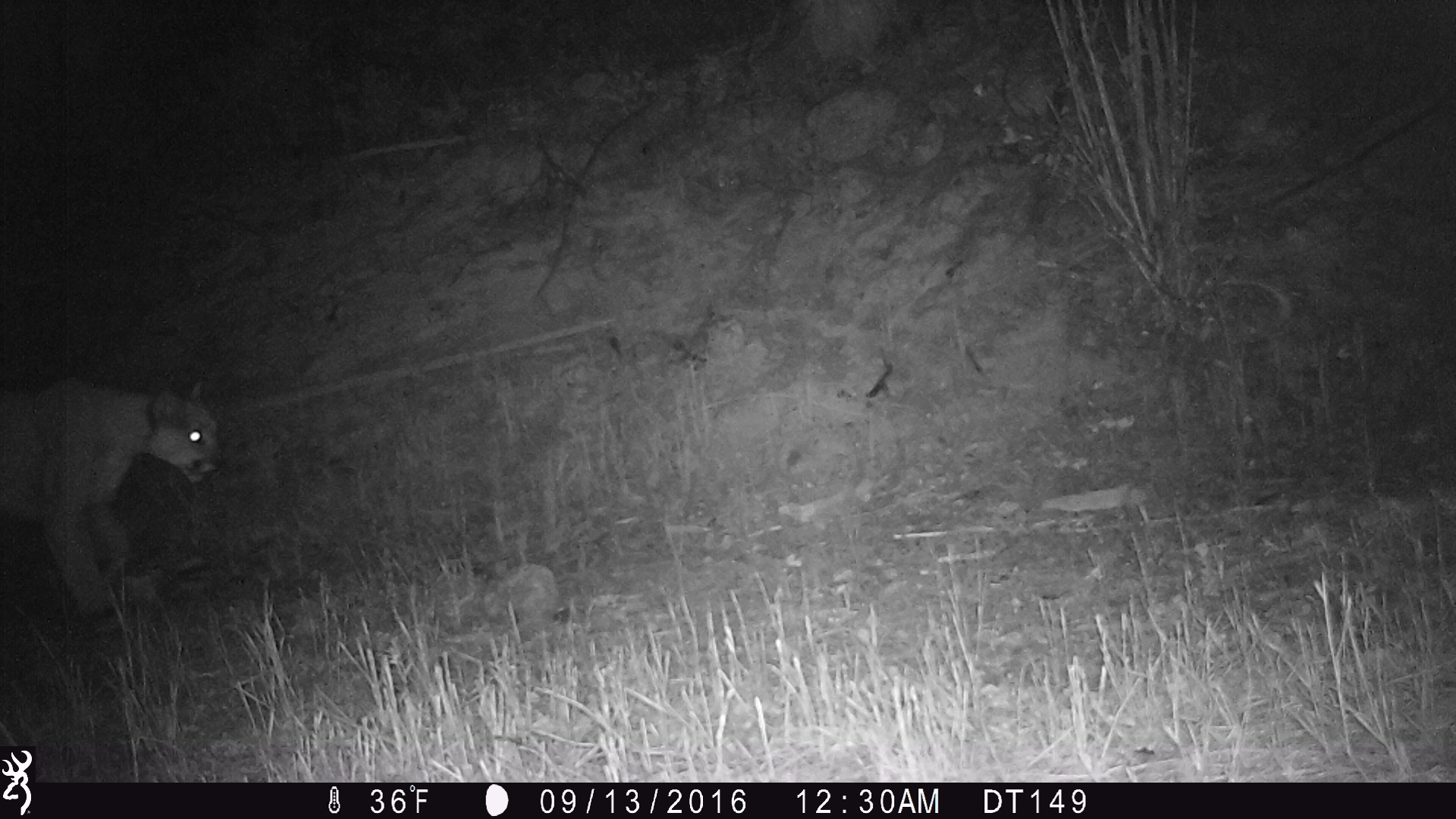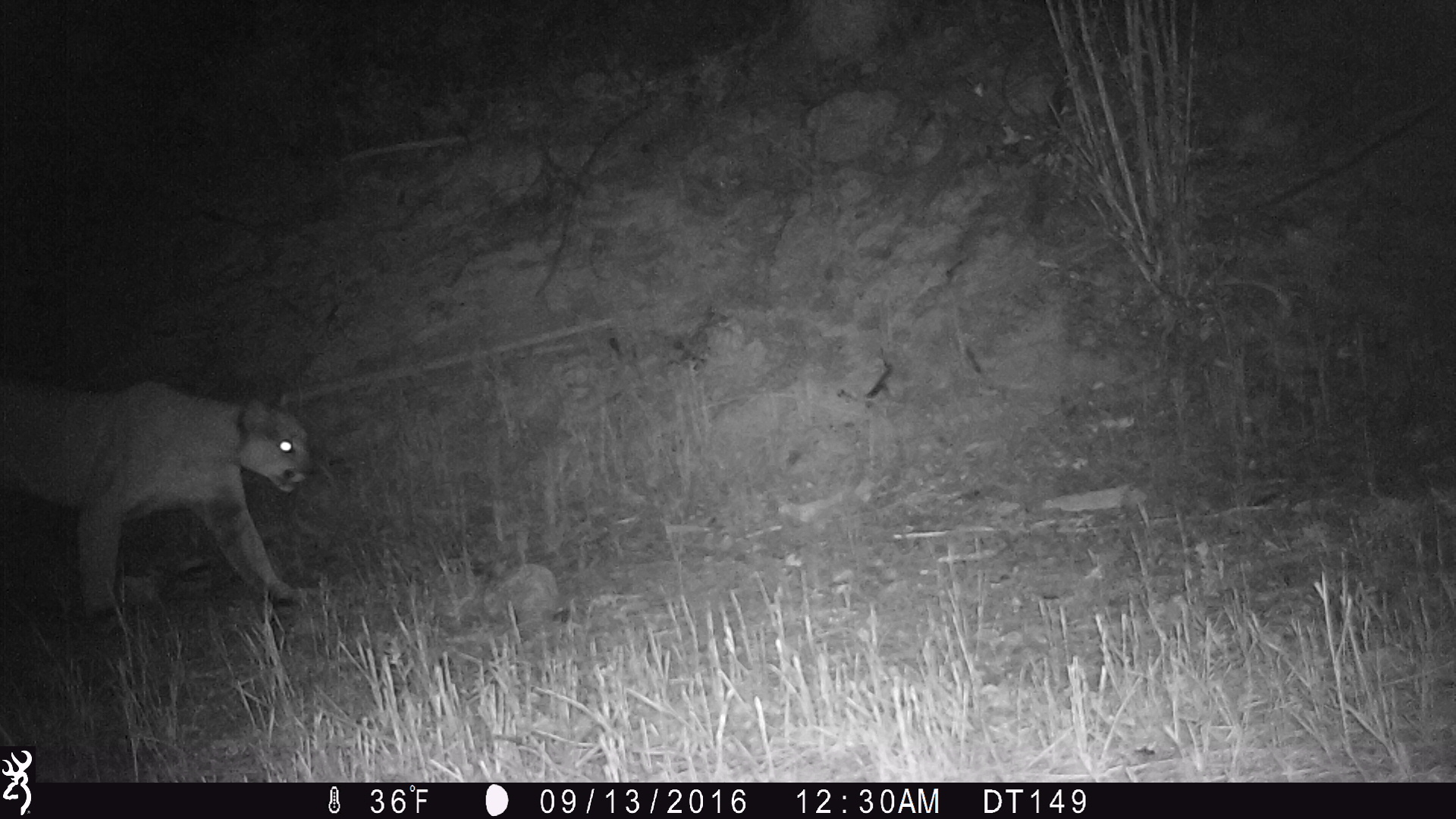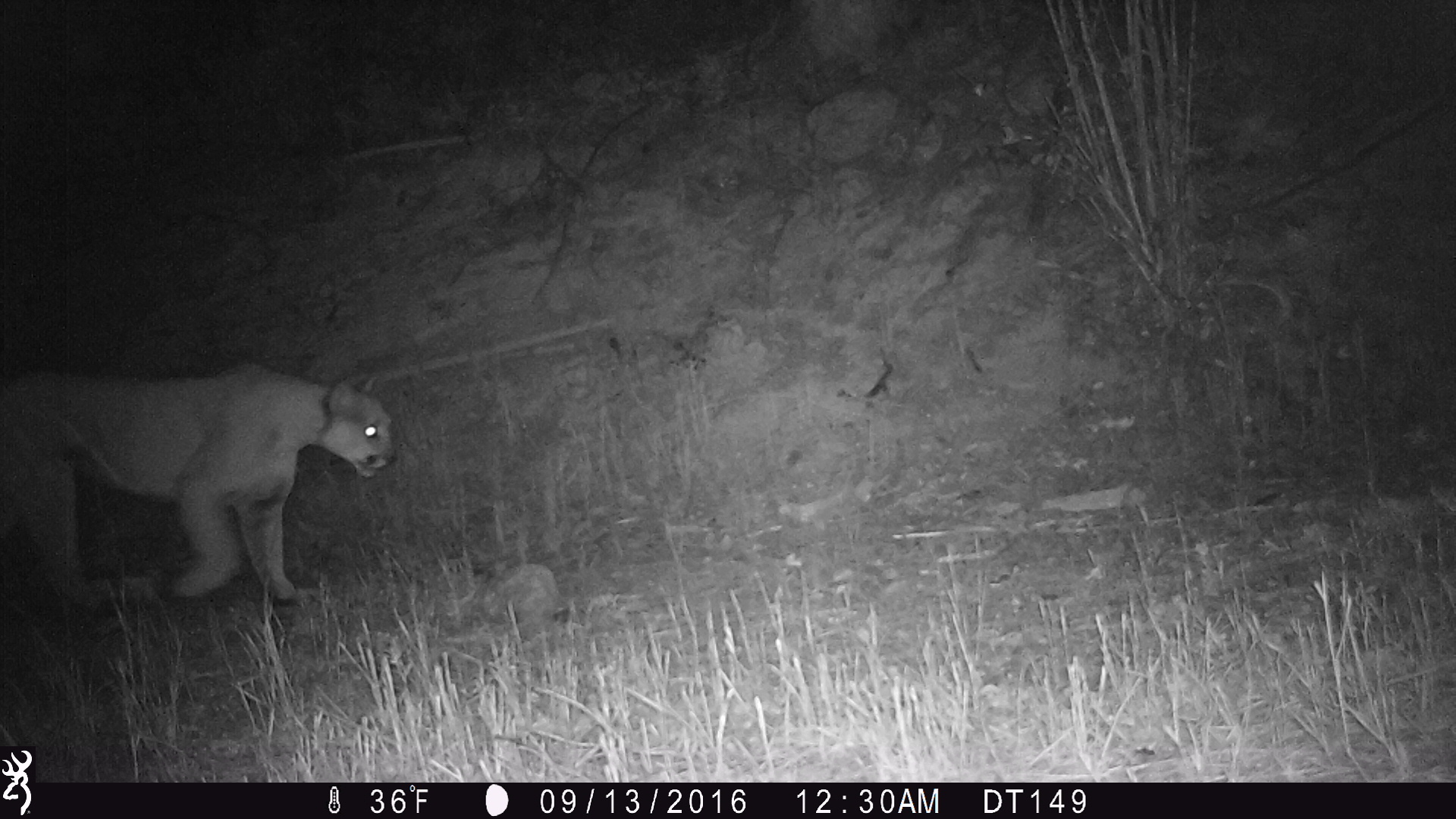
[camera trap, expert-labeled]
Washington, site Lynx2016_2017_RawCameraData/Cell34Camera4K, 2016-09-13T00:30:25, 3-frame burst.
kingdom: Animalia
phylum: Chordata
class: Mammalia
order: Carnivora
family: Felidae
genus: Puma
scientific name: Puma concolor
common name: mountain lion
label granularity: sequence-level